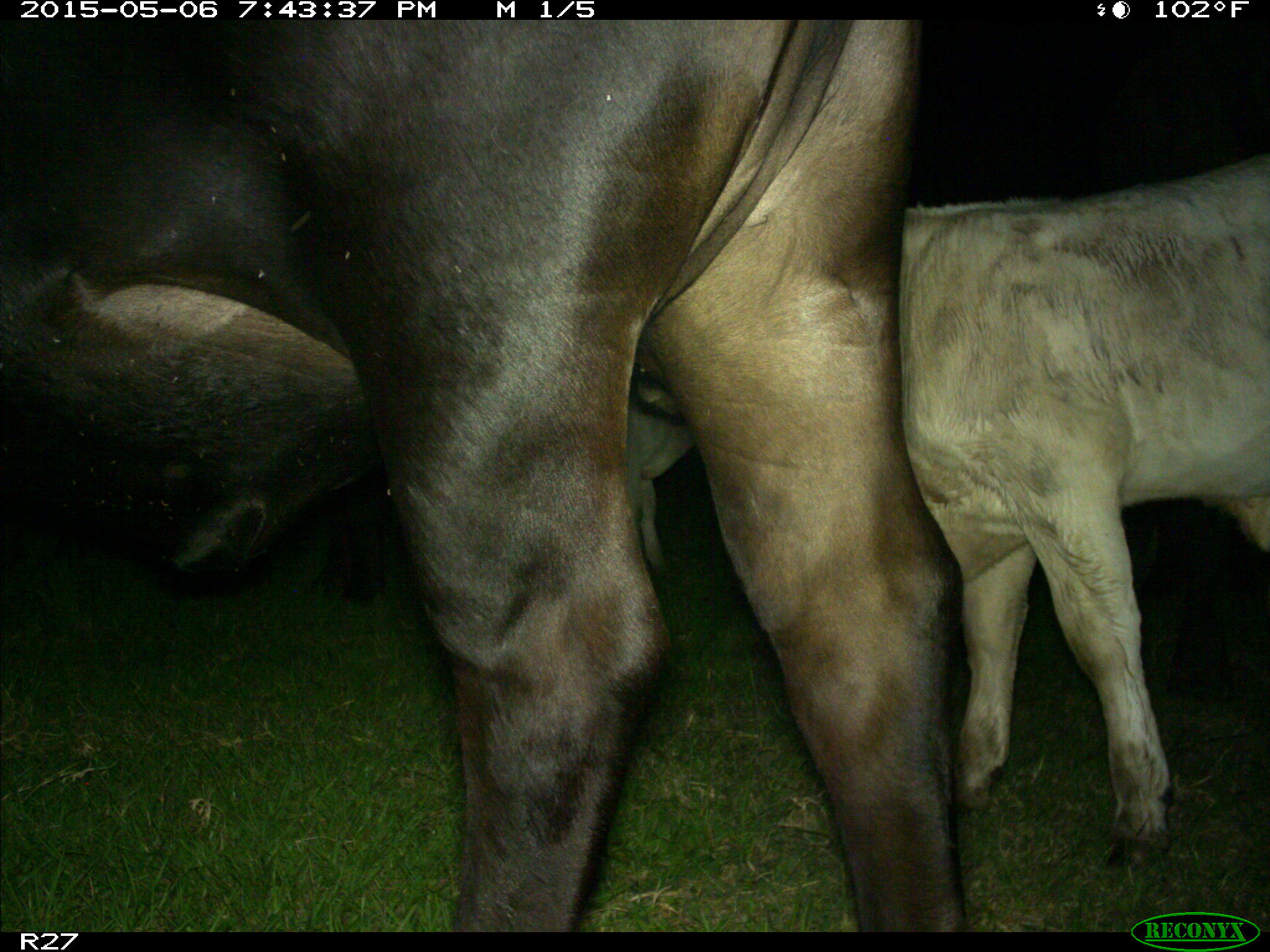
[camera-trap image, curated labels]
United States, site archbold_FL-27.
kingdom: Animalia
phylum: Chordata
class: Mammalia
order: Artiodactyla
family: Bovidae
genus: Bos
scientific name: Bos taurus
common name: domestic cow